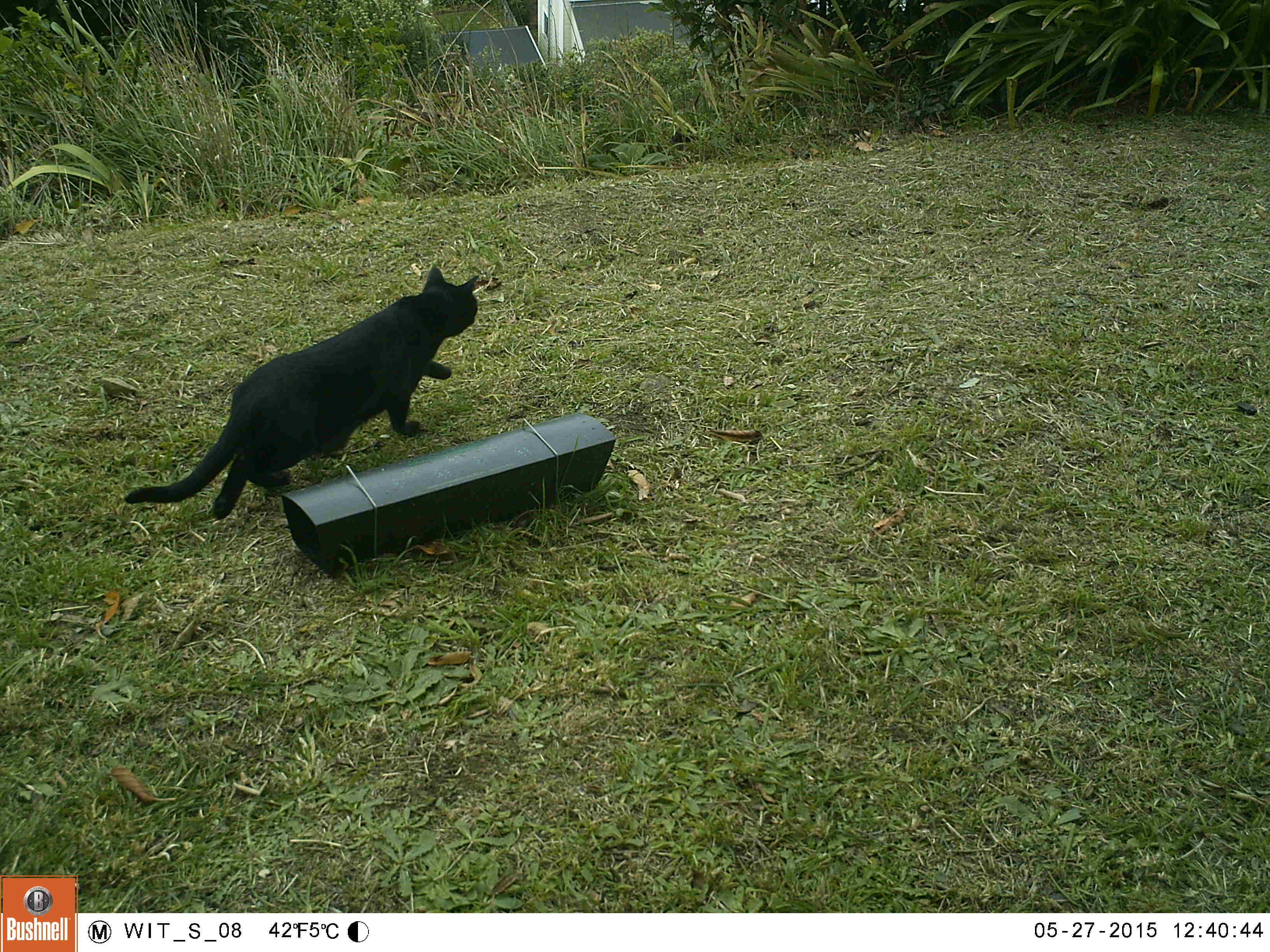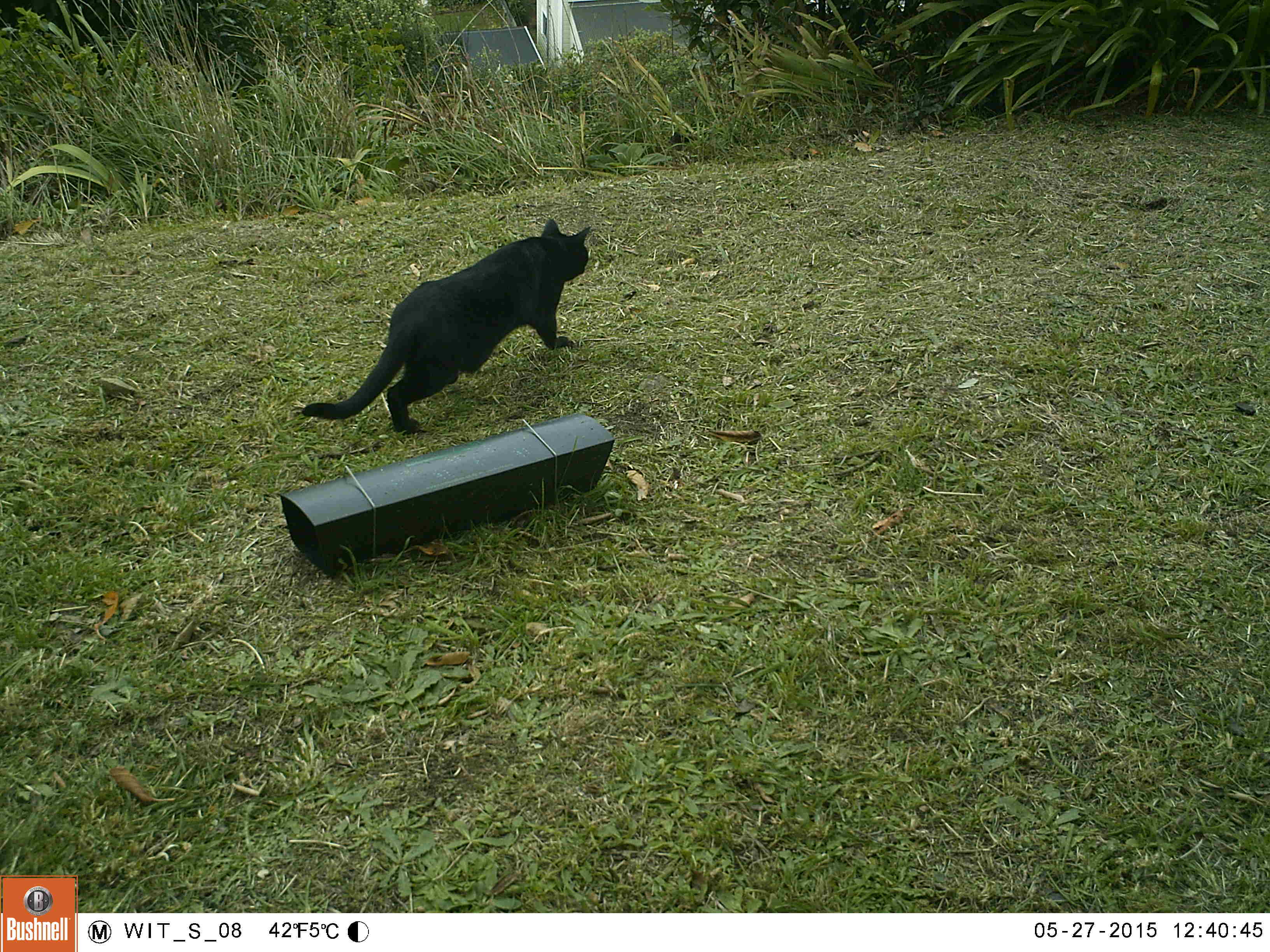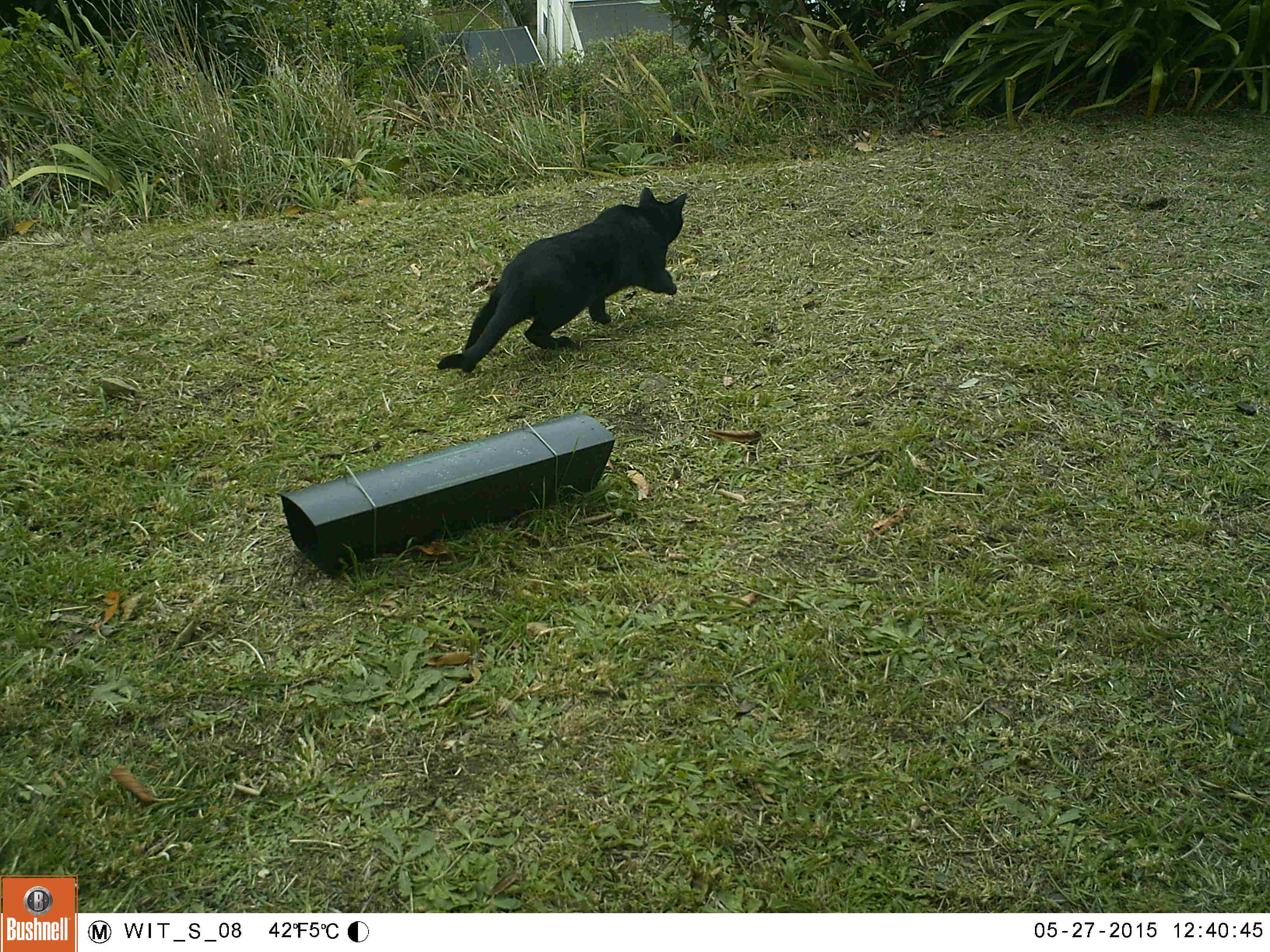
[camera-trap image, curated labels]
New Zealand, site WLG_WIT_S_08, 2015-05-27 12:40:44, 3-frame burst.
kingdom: Animalia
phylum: Chordata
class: Mammalia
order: Carnivora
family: Felidae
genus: Felis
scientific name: Felis catus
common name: domestic cat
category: cat